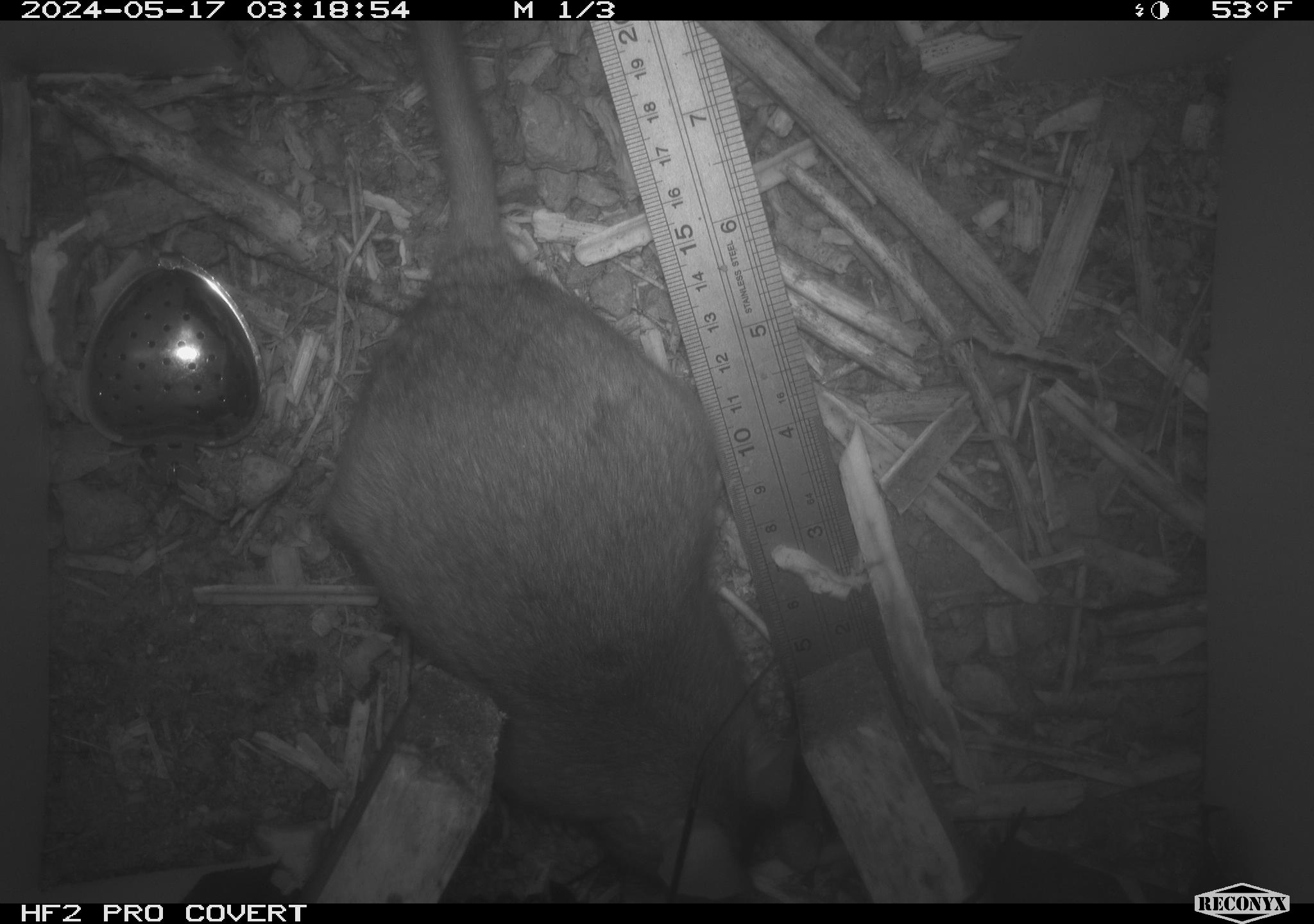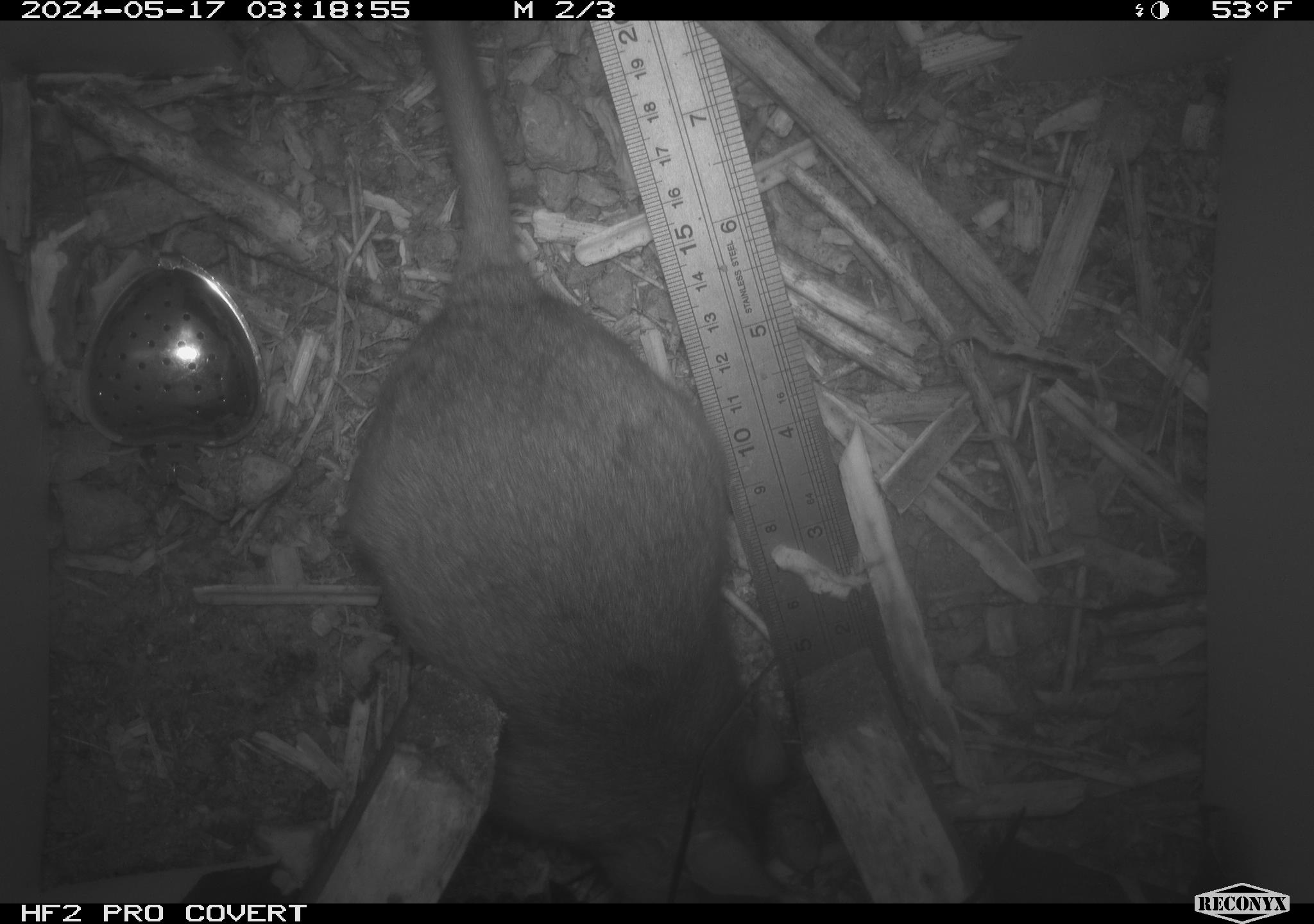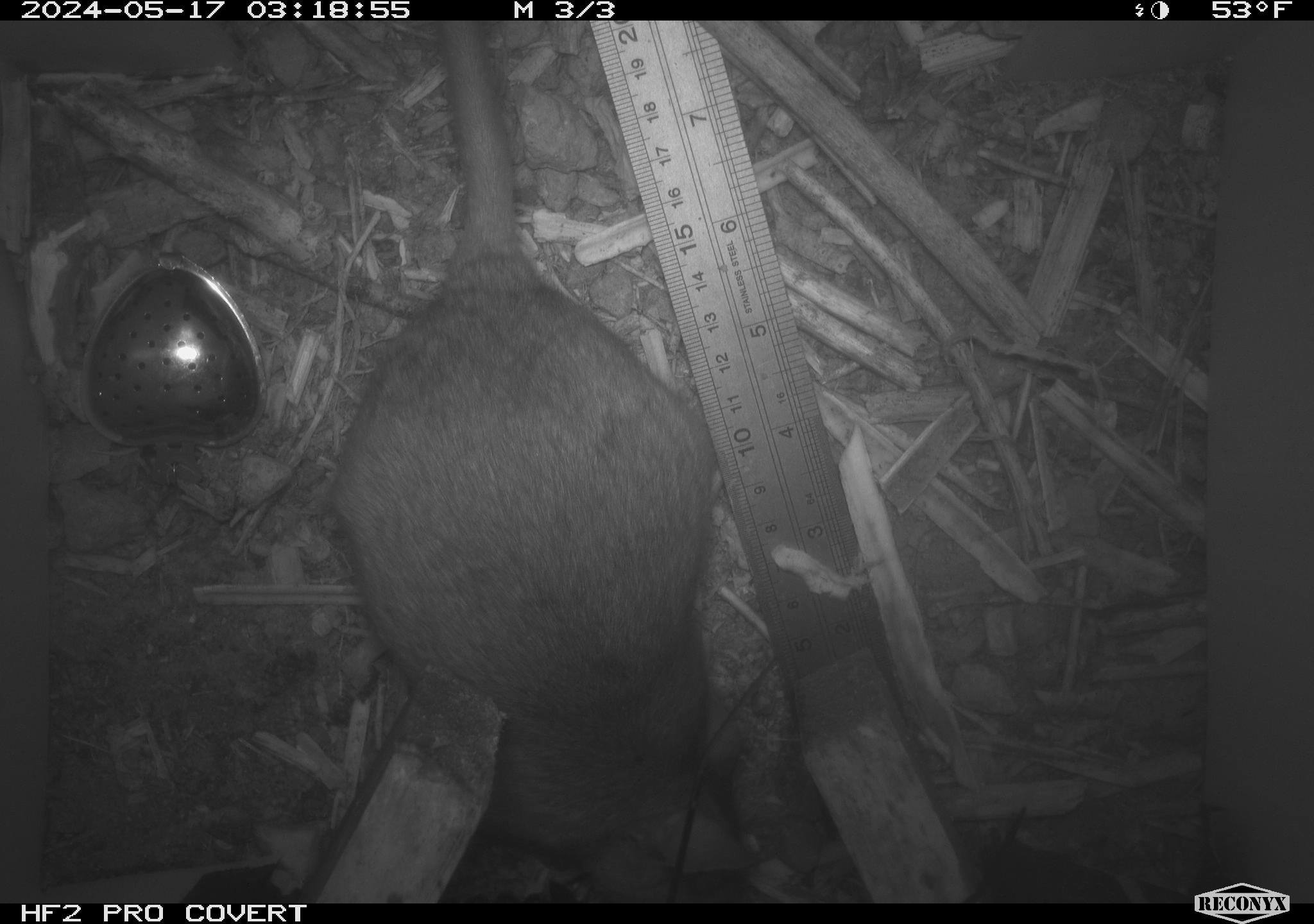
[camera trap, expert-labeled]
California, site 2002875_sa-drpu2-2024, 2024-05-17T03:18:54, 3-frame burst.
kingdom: Animalia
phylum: Chordata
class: Mammalia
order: Rodentia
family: Cricetidae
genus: Neotoma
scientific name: Neotoma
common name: pack rat or woodrat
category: neotoma species